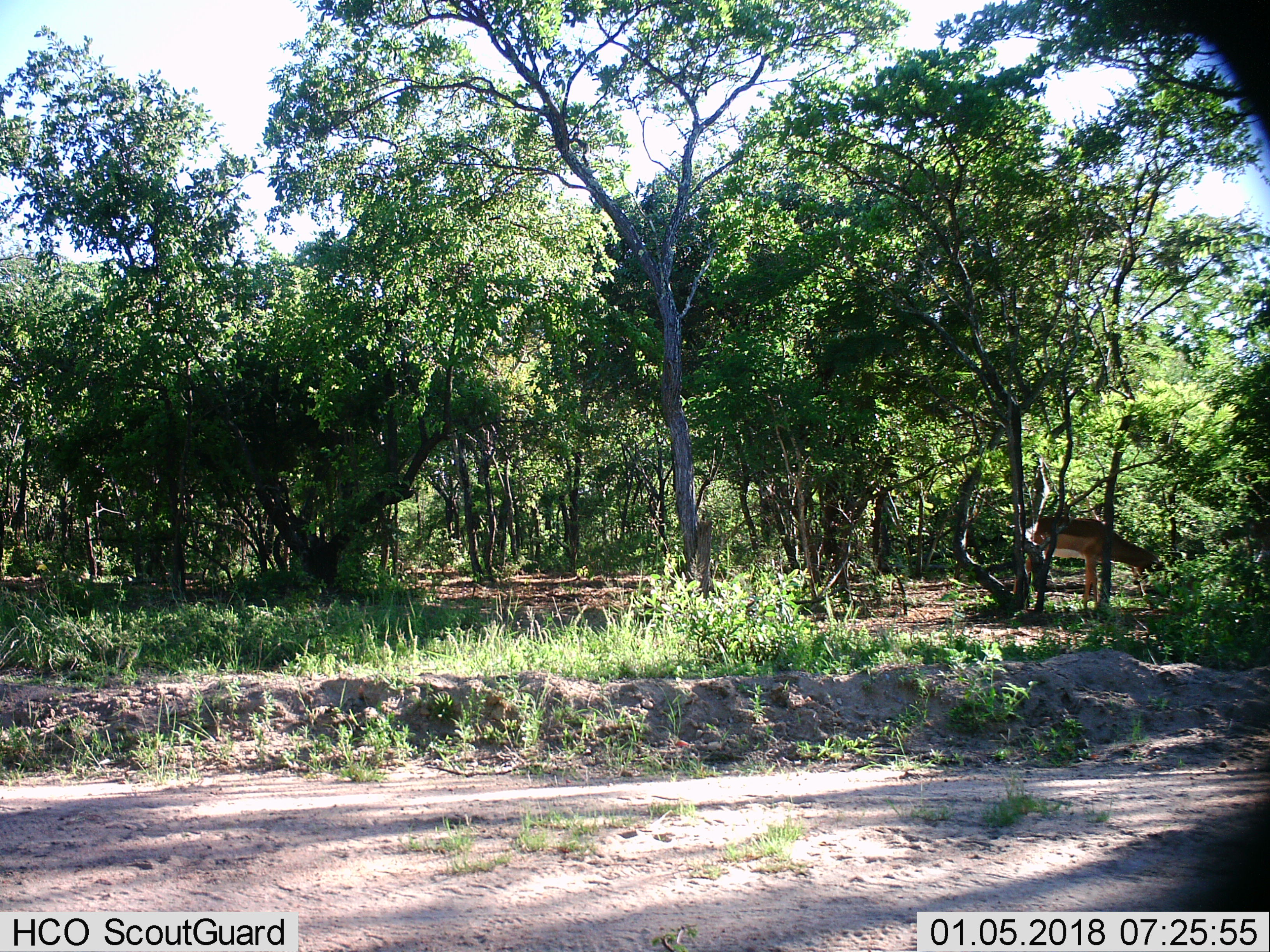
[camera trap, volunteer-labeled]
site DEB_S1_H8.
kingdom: Animalia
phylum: Chordata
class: Mammalia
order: Artiodactyla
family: Bovidae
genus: Aepyceros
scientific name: Aepyceros melampus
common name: impala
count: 1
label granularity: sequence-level